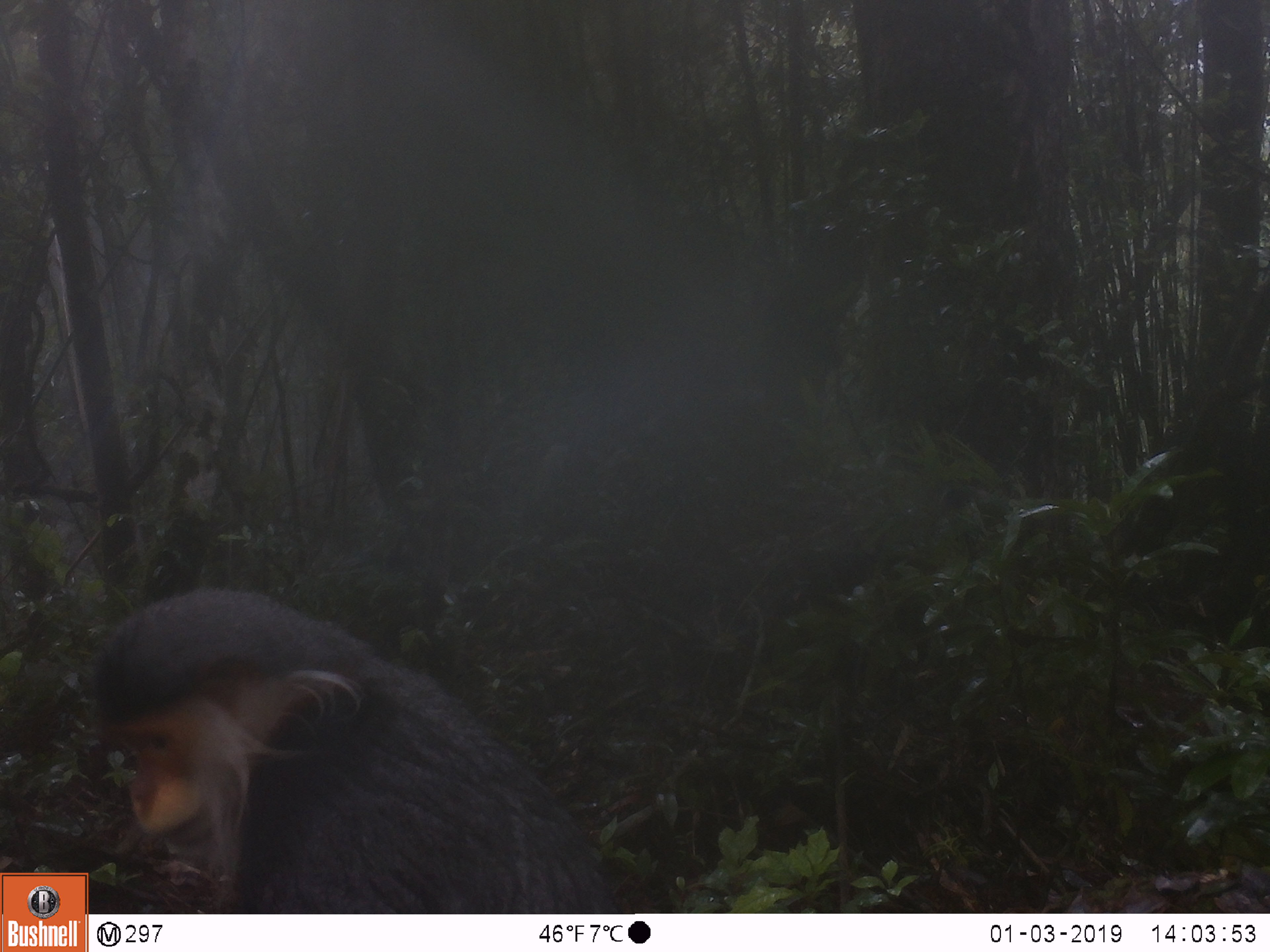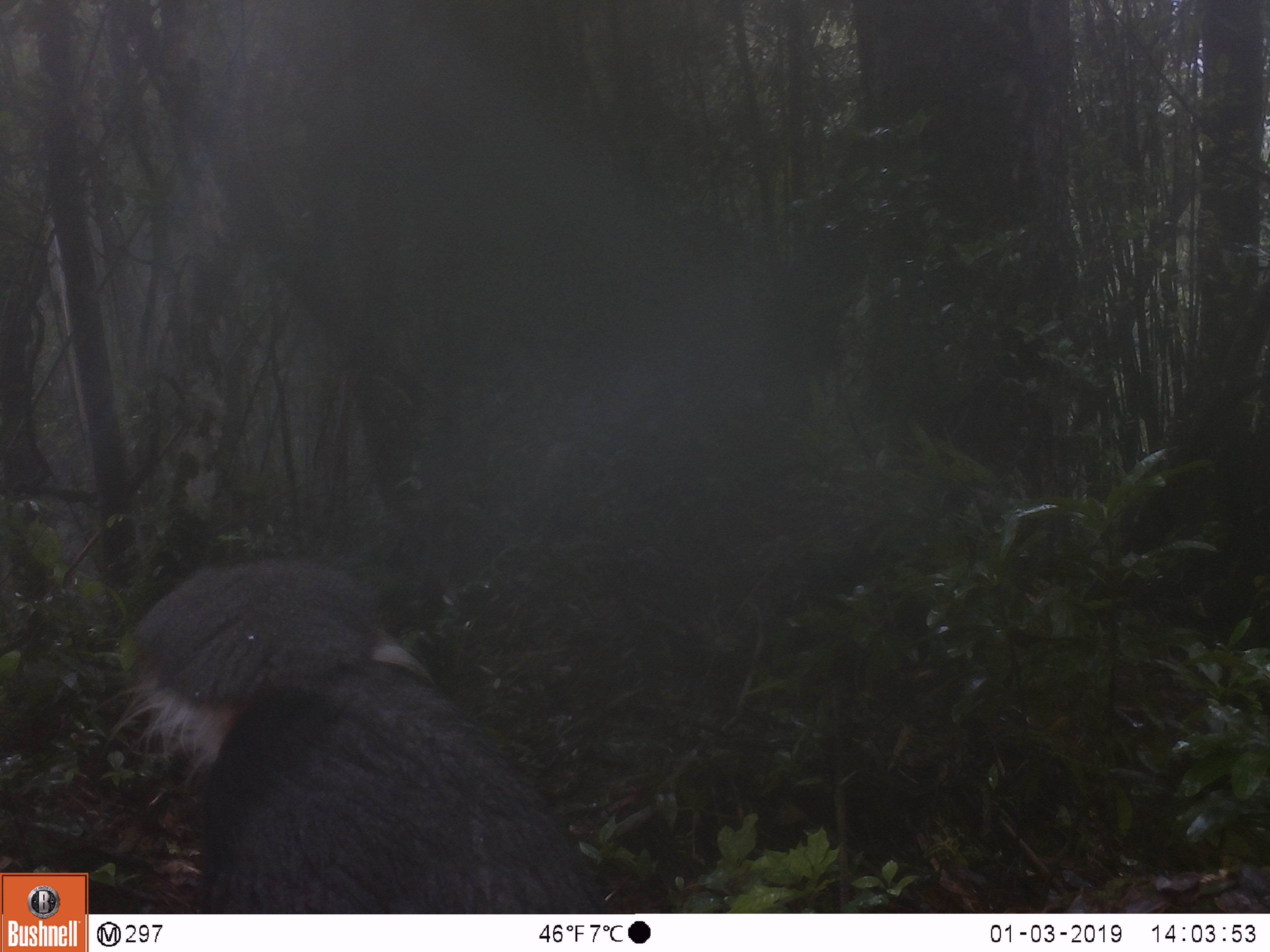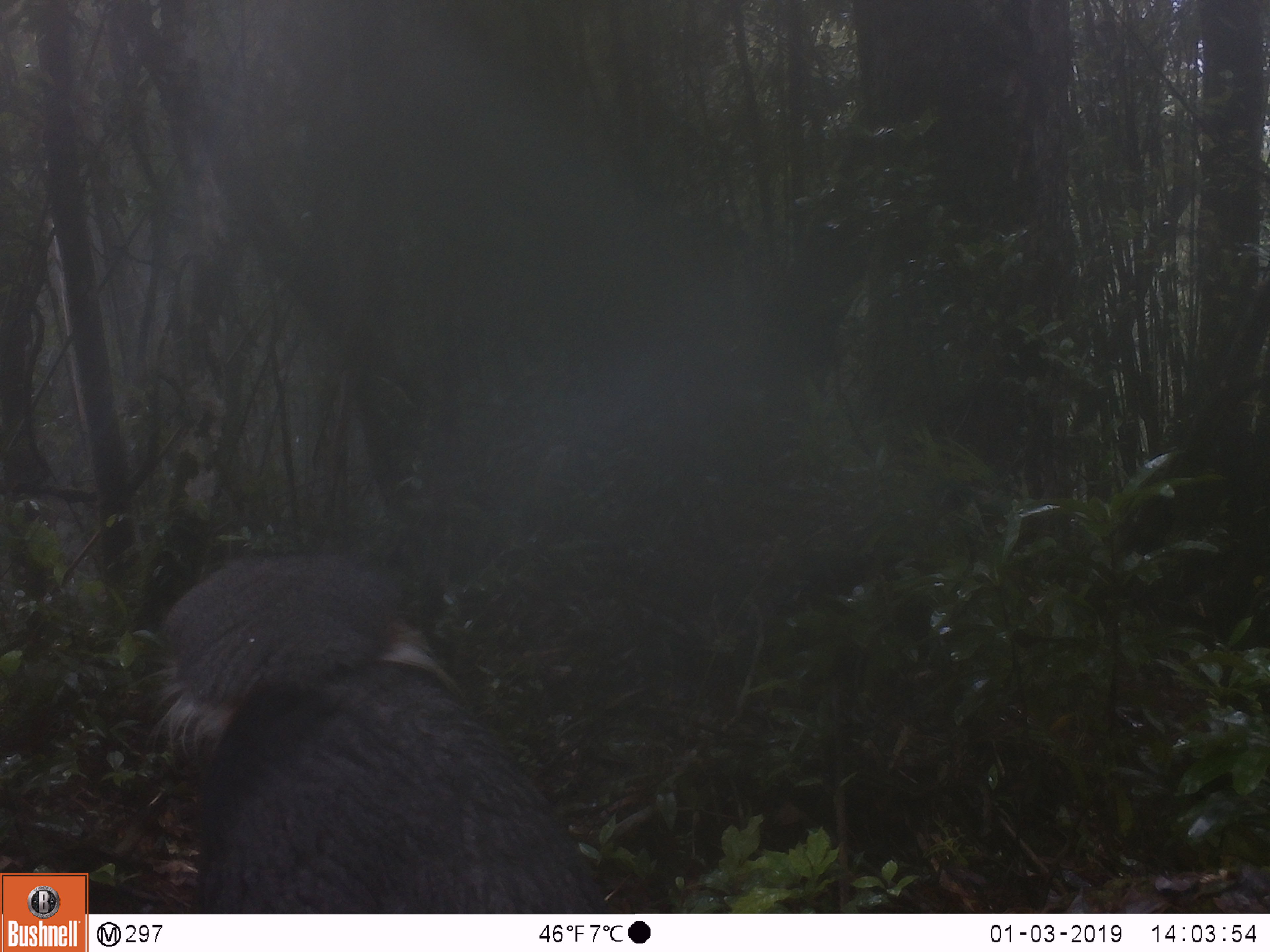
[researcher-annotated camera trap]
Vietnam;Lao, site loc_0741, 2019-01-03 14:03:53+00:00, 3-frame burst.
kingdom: Animalia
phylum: Chordata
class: Mammalia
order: Primates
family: Cercopithecidae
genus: Pygathrix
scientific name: Pygathrix nemaeus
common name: red-shanked douc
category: red shanked douc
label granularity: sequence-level